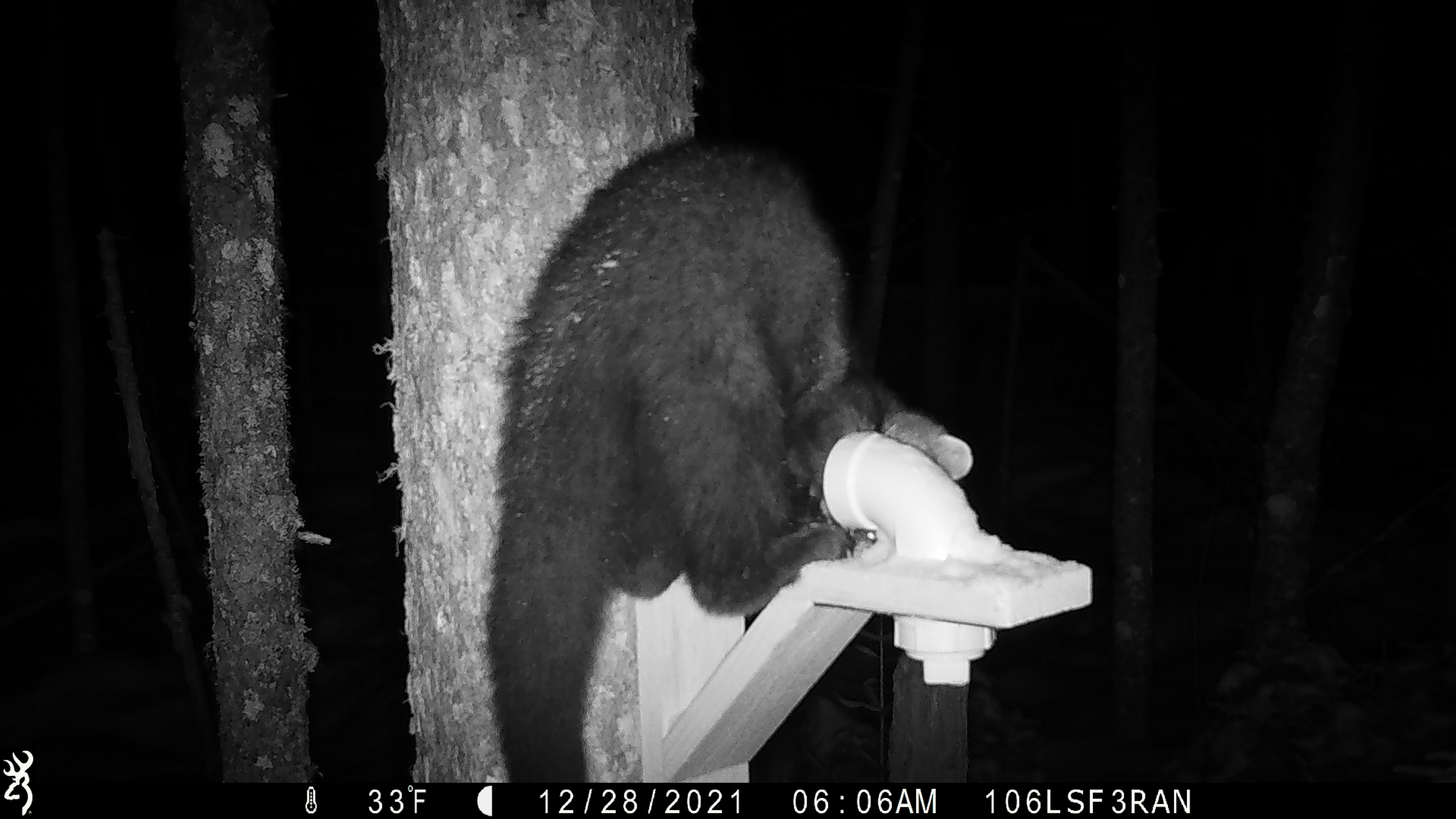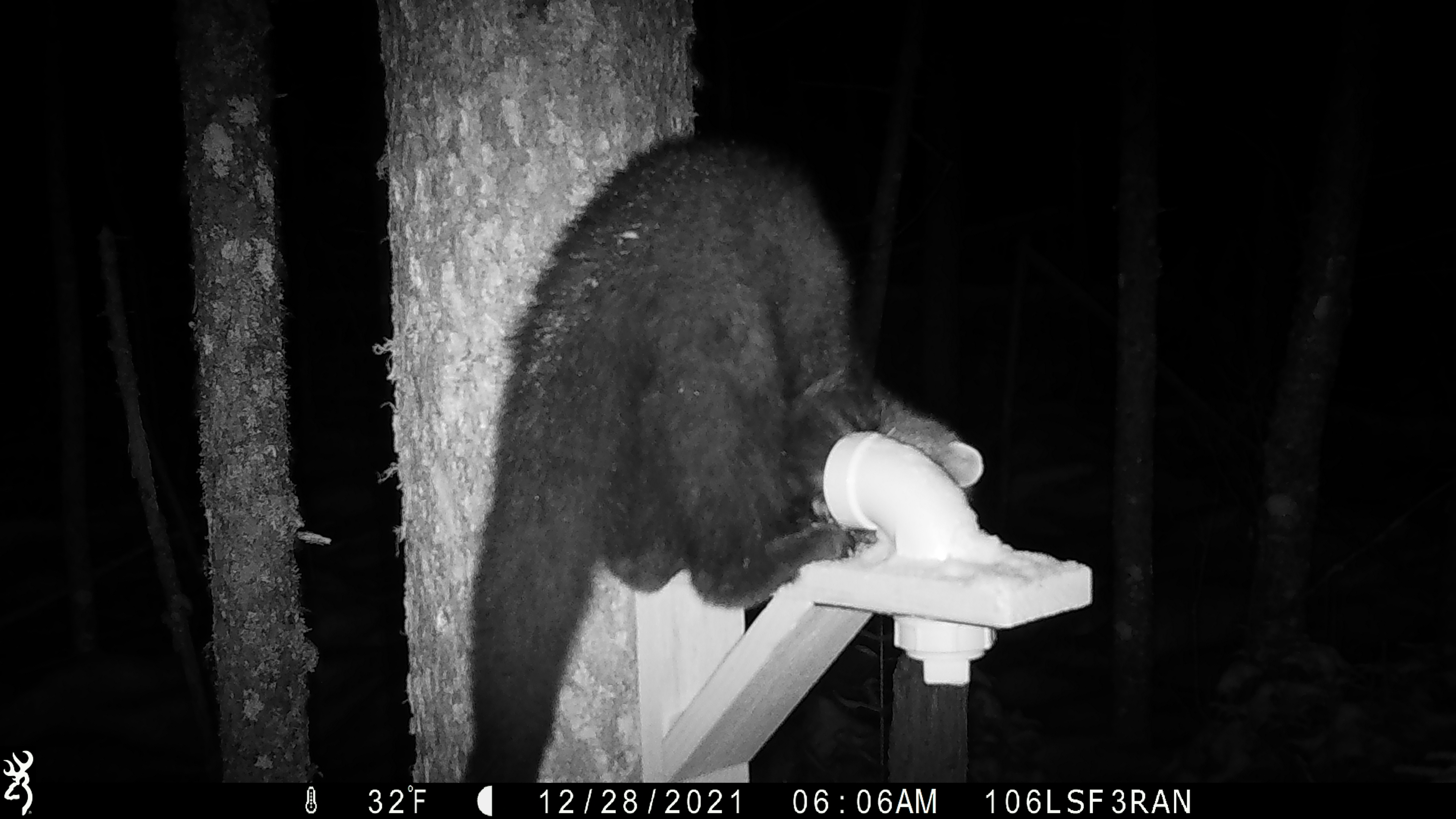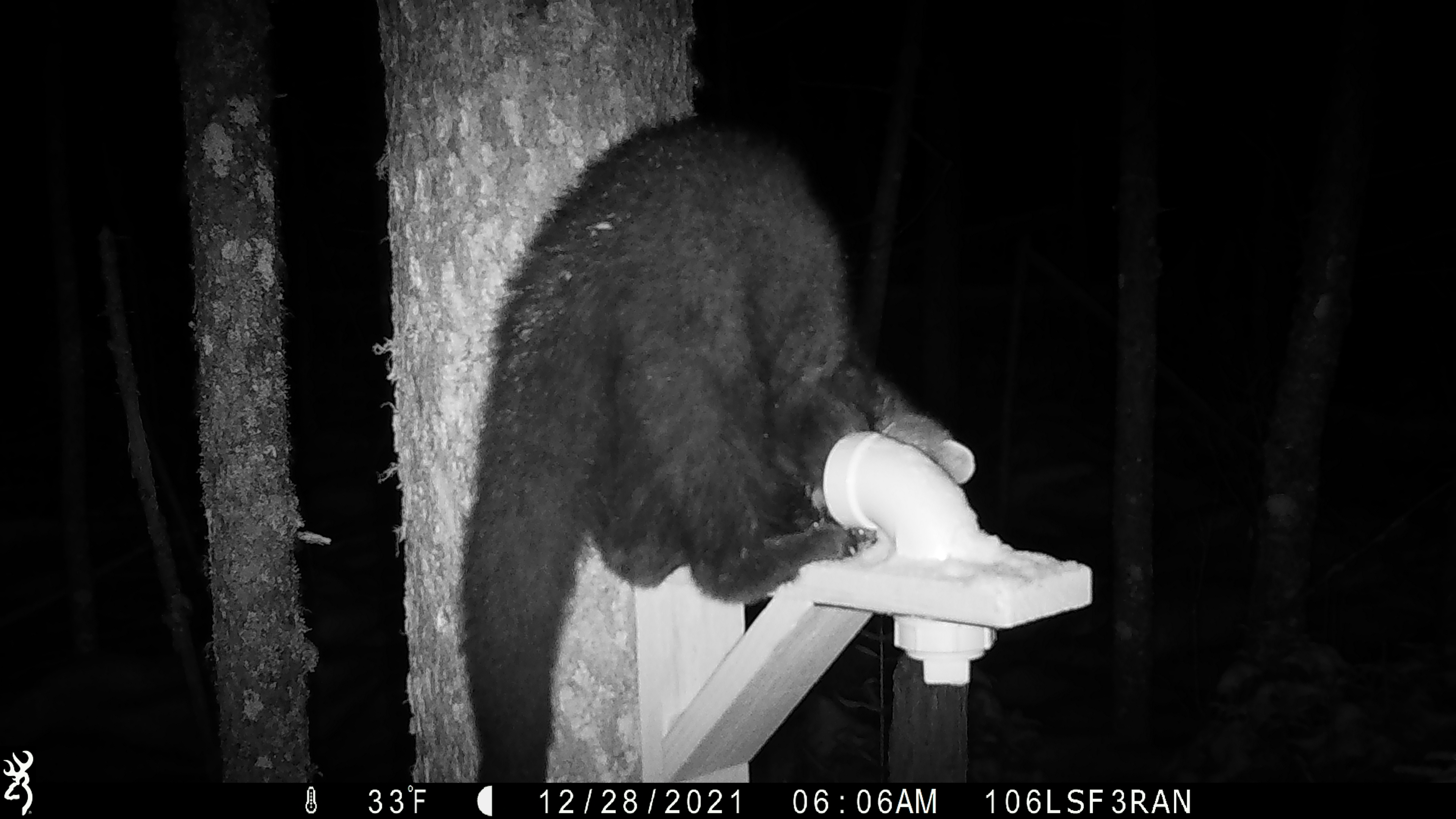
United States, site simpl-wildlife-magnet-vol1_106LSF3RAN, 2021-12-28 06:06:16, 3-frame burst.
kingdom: Animalia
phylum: Chordata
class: Mammalia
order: Carnivora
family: Mustelidae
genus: Pekania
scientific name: Pekania pennanti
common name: fisher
Fisher (Pekania pennanti).